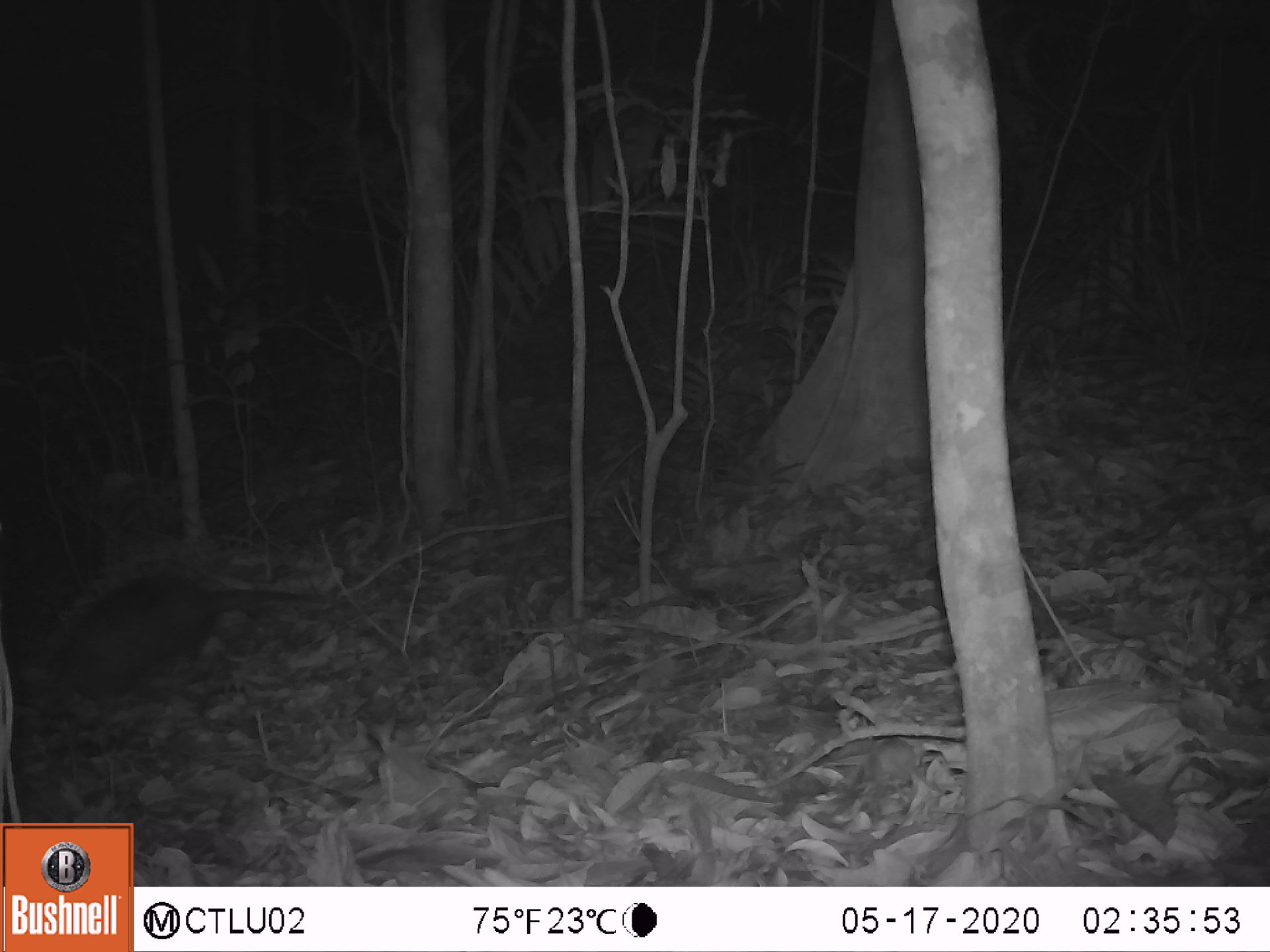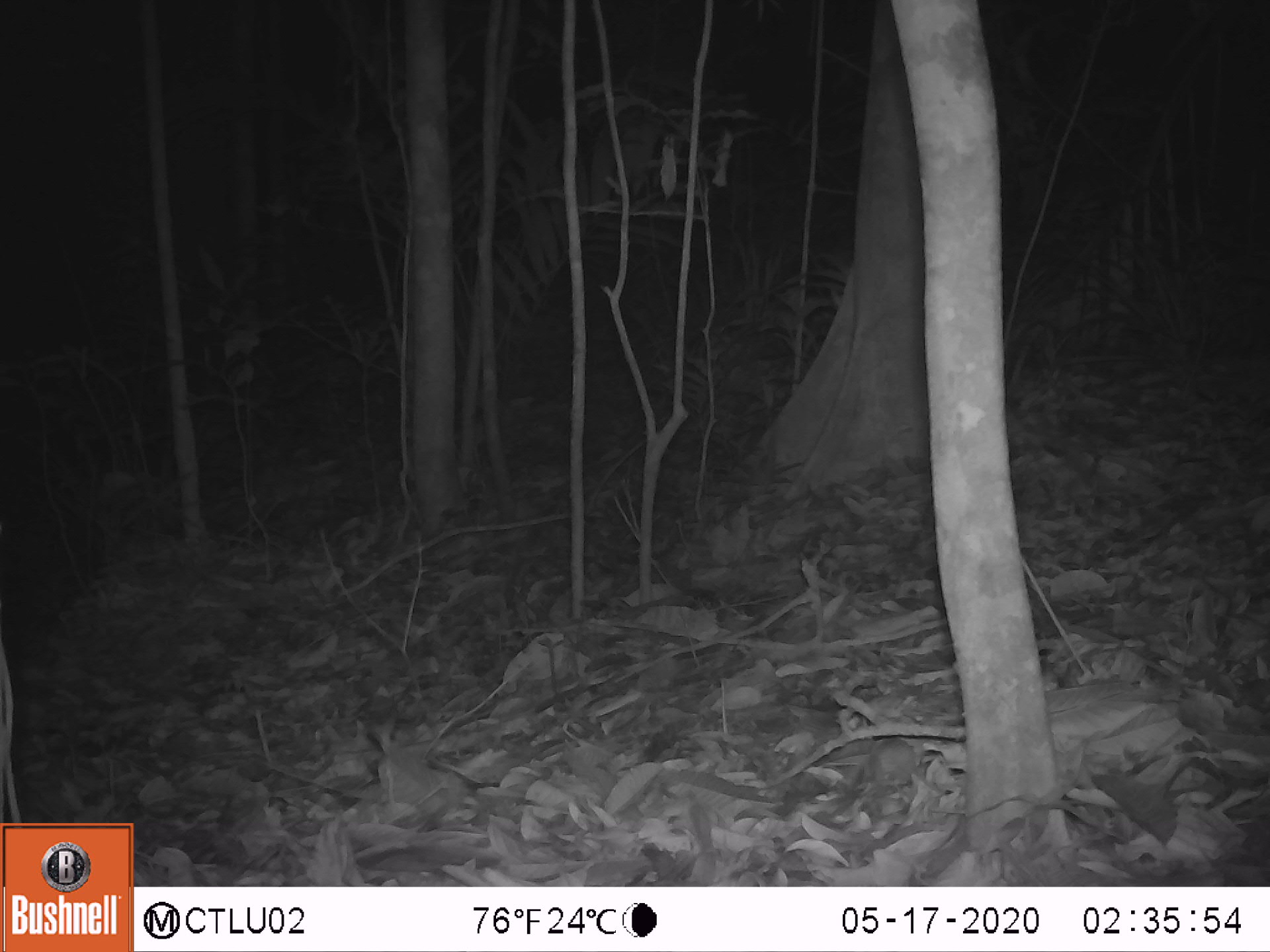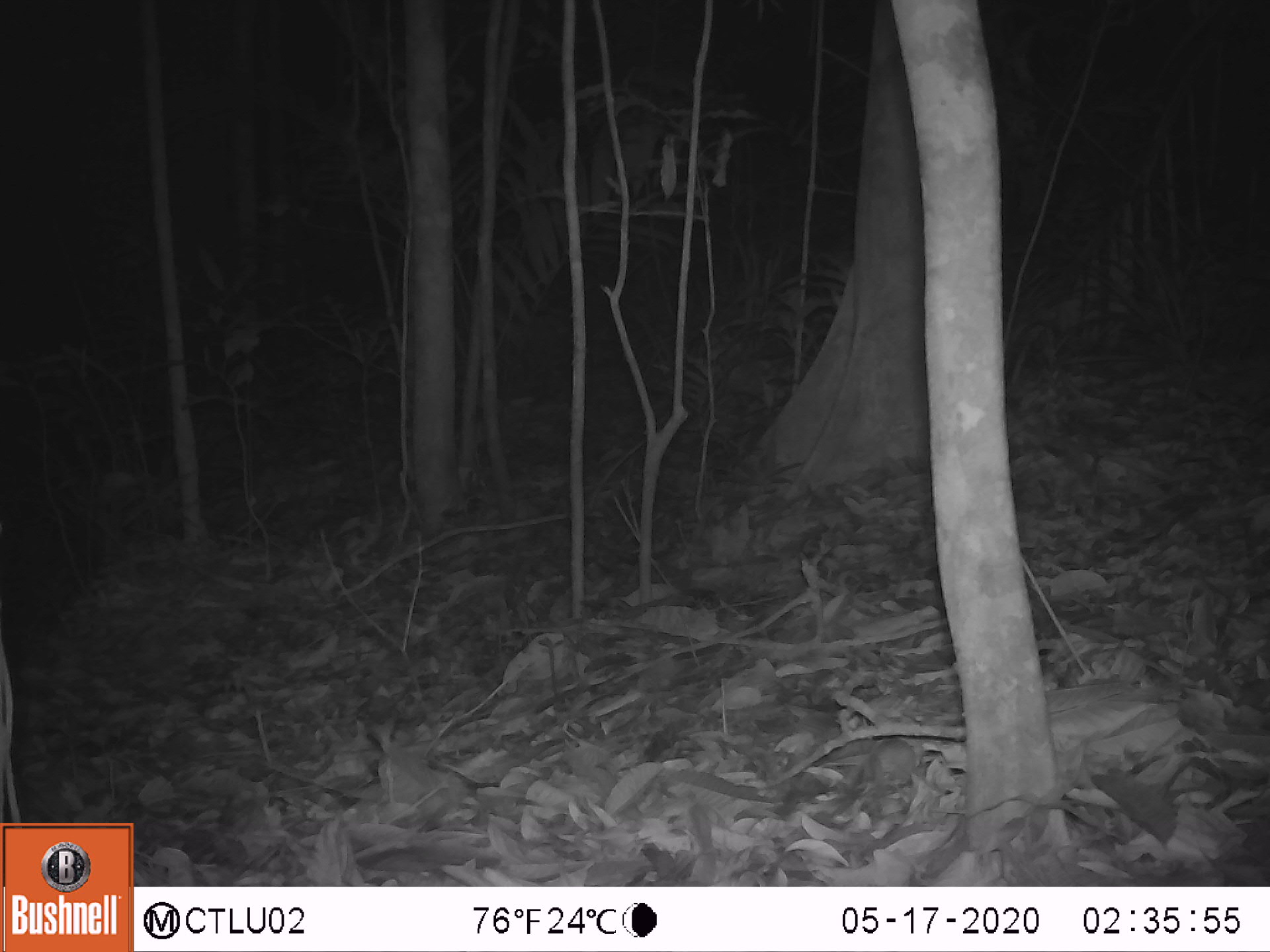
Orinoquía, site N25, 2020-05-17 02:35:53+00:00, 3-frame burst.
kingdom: Animalia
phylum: Chordata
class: Mammalia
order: Cingulata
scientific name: Cingulata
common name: armadillo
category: unknown armadillo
Unknown armadillo (armadillo) (Cingulata).